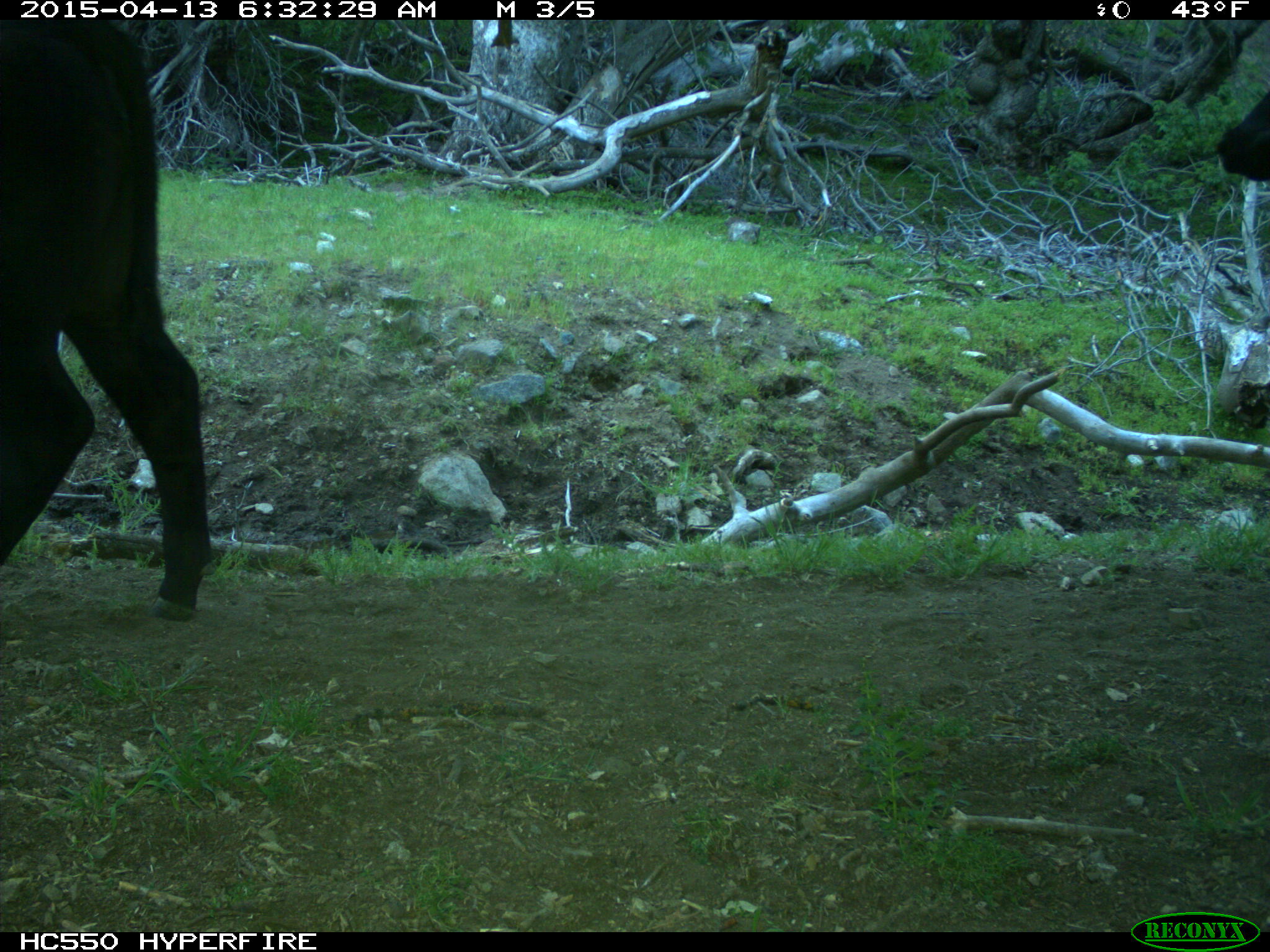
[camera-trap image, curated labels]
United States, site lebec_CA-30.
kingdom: Animalia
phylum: Chordata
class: Mammalia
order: Artiodactyla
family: Bovidae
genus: Bos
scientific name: Bos taurus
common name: domestic cow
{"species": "Bos taurus (domestic cow)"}